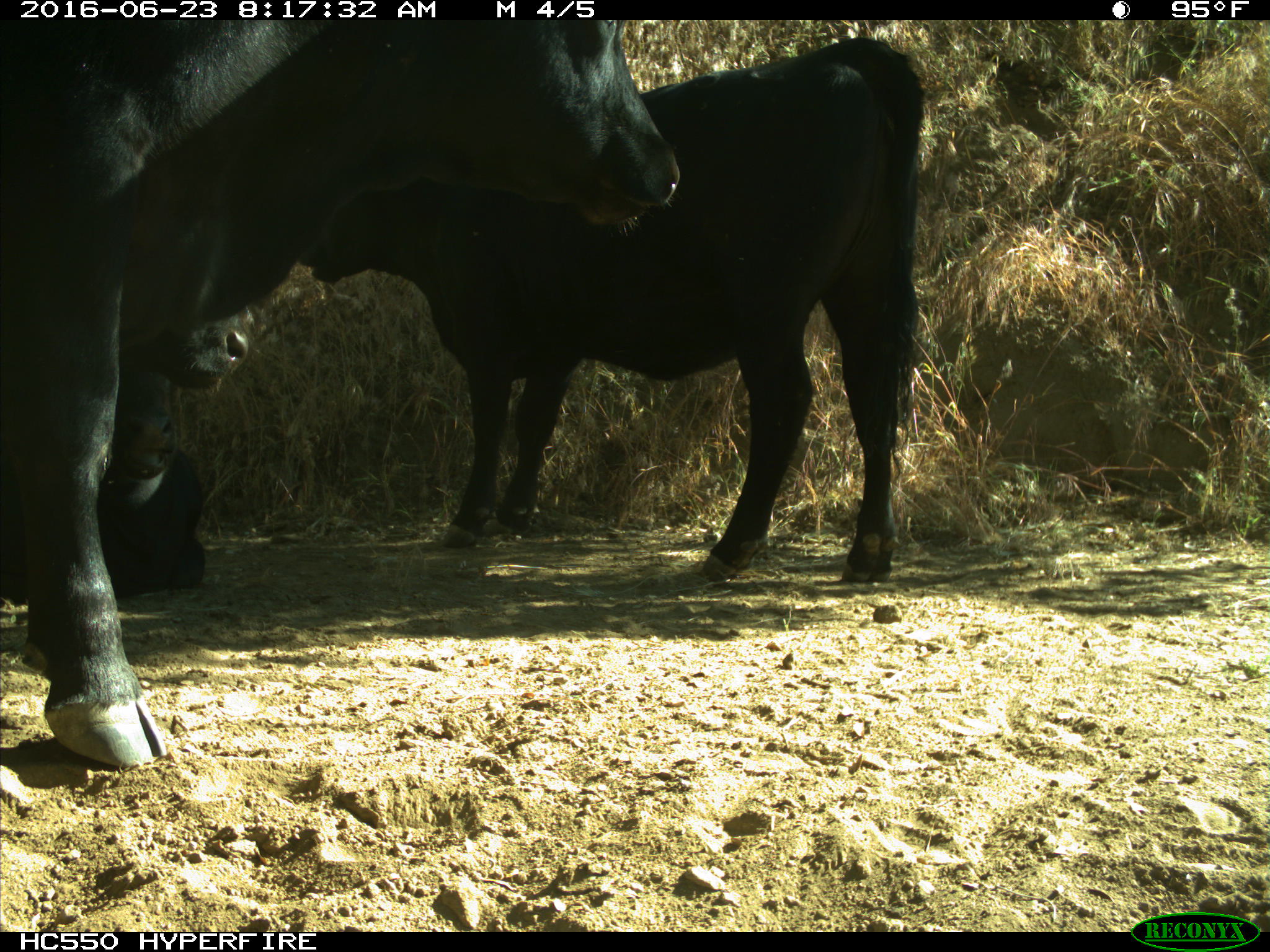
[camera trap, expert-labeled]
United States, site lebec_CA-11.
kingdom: Animalia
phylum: Chordata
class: Mammalia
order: Artiodactyla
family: Bovidae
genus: Bos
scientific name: Bos taurus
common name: domestic cow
Bos taurus (domestic cow).